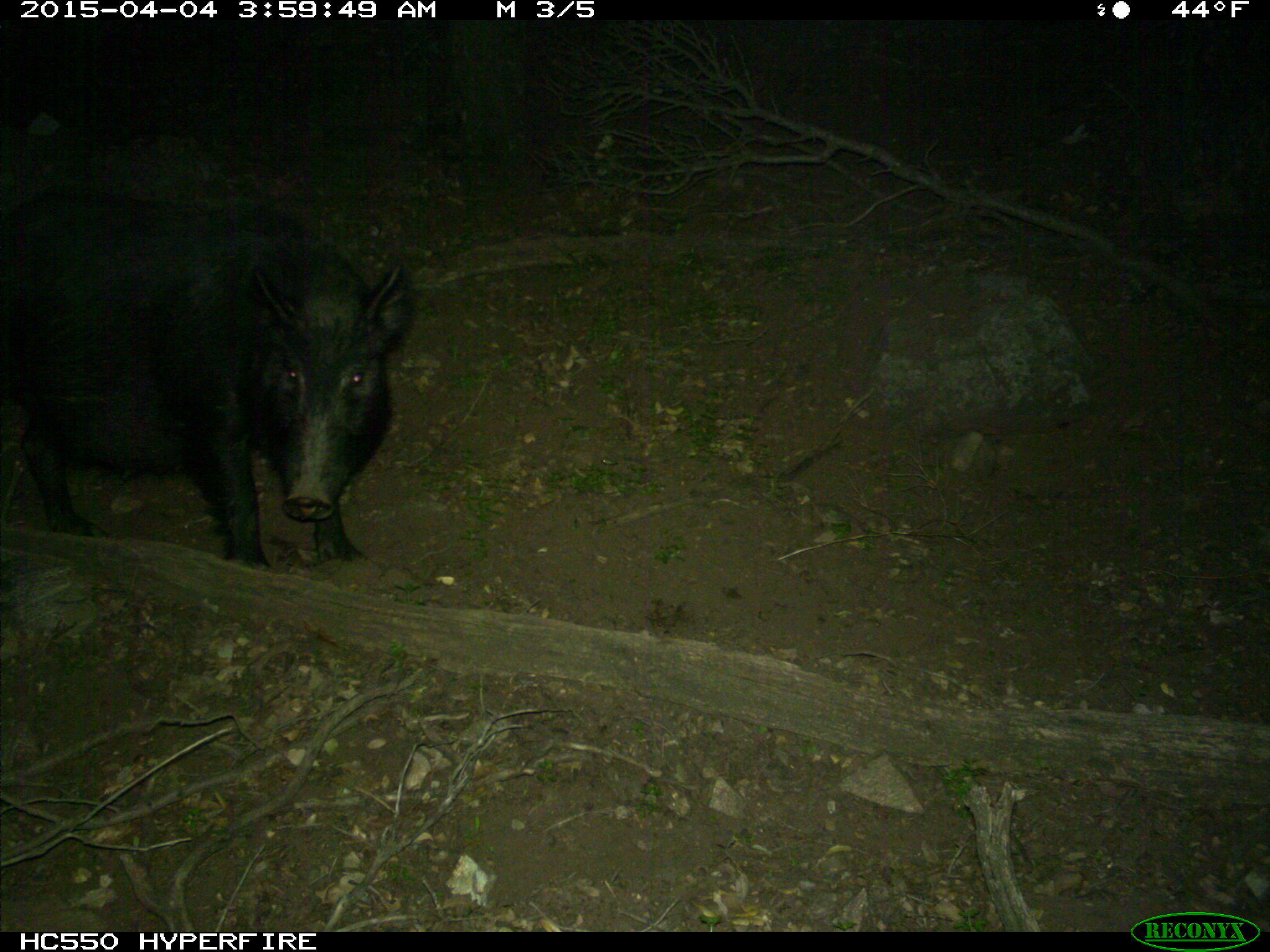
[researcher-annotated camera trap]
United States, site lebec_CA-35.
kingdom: Animalia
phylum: Chordata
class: Mammalia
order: Artiodactyla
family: Suidae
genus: Sus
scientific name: Sus scrofa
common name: wild boar